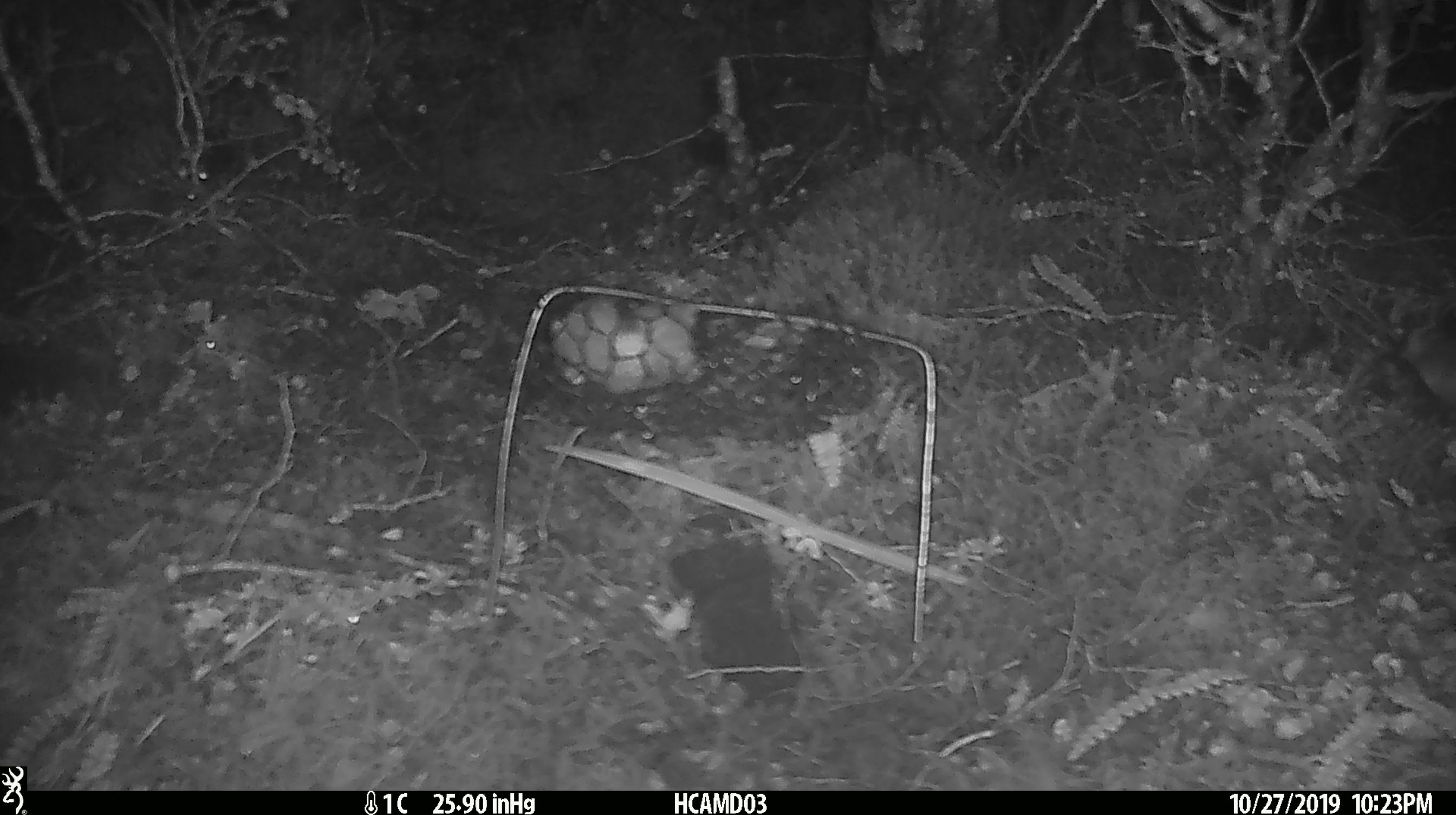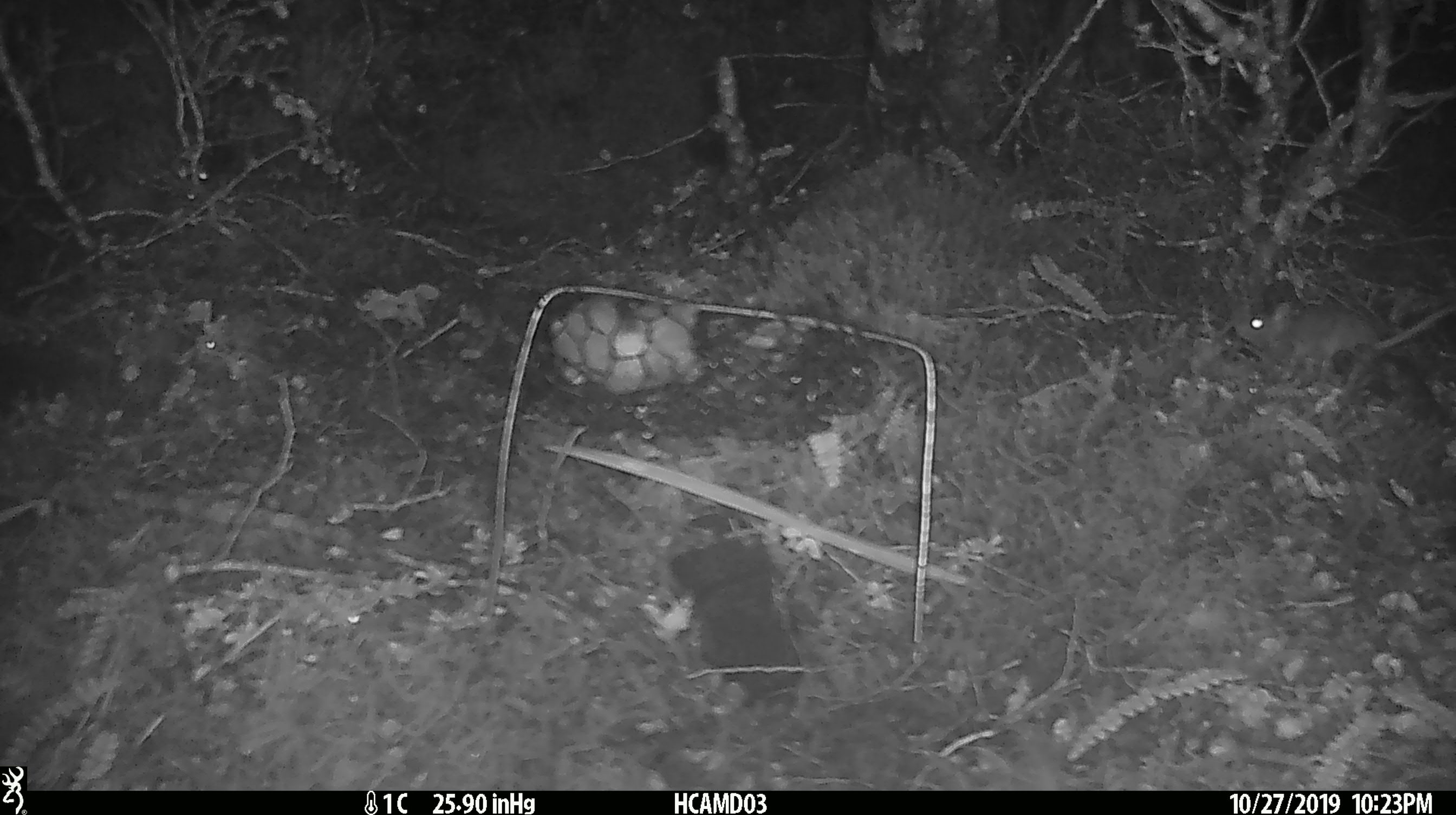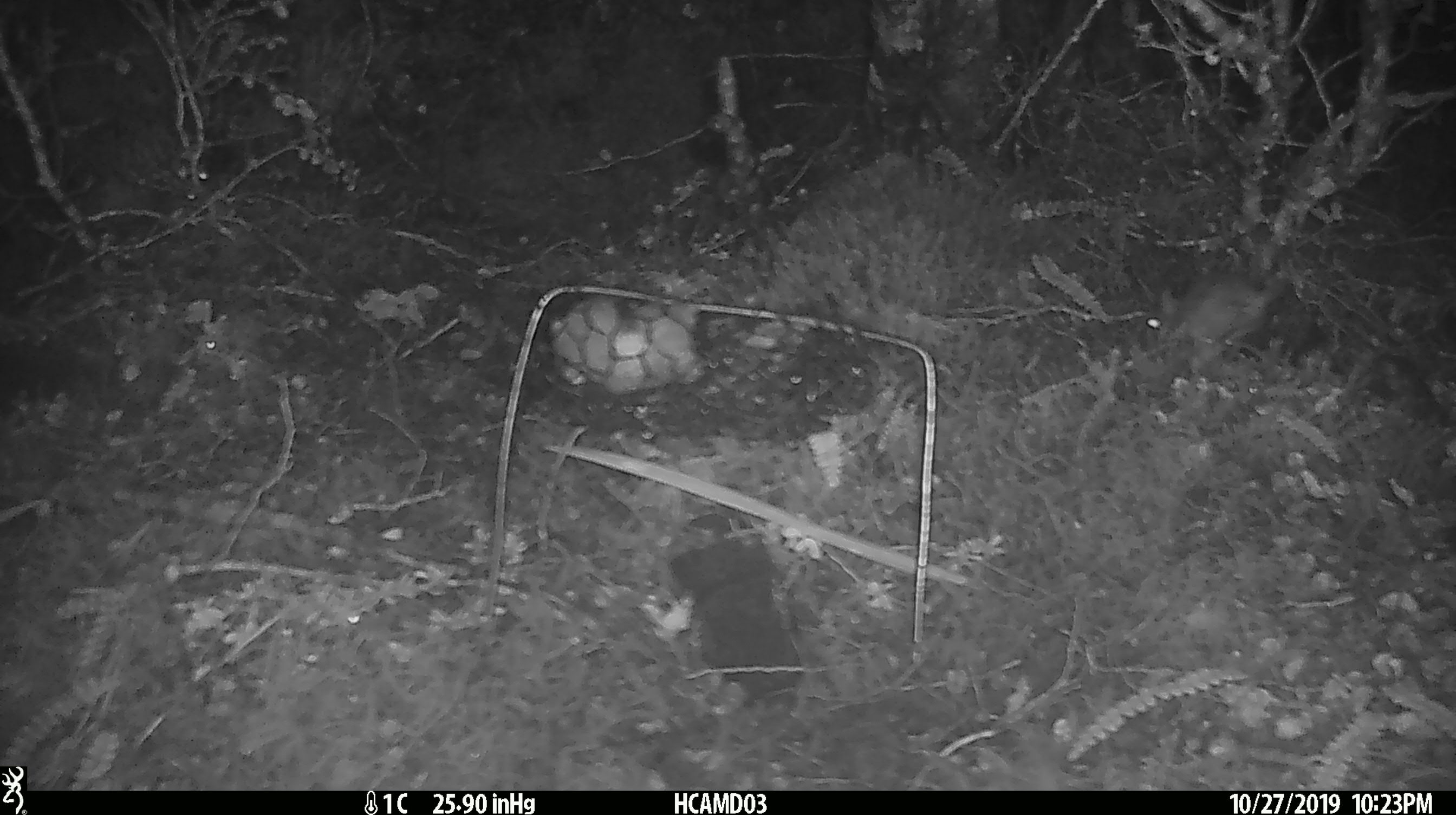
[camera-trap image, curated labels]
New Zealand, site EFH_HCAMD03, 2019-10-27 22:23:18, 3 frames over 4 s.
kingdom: Animalia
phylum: Chordata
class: Mammalia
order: Rodentia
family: Muridae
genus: Mus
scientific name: Mus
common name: mouse